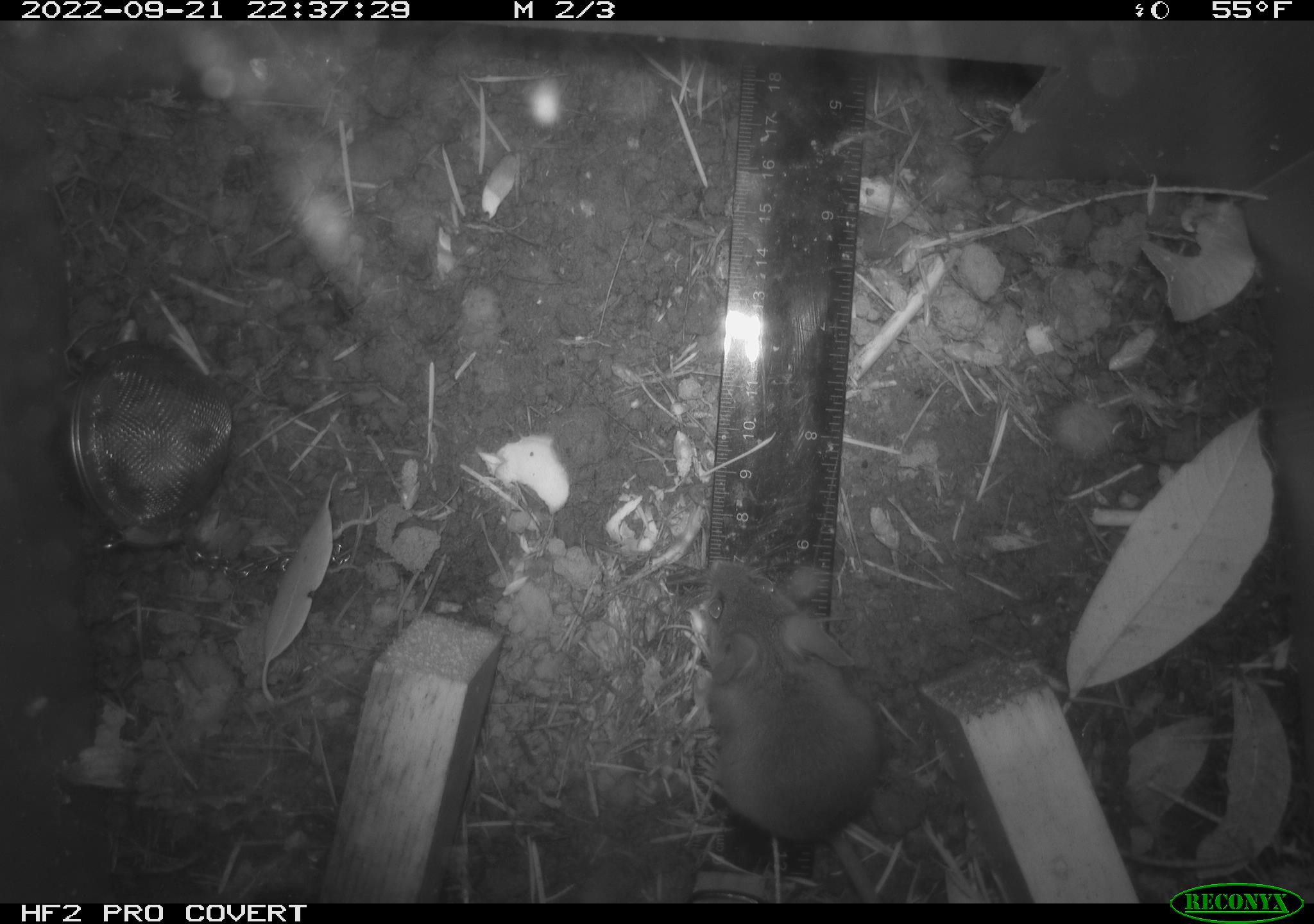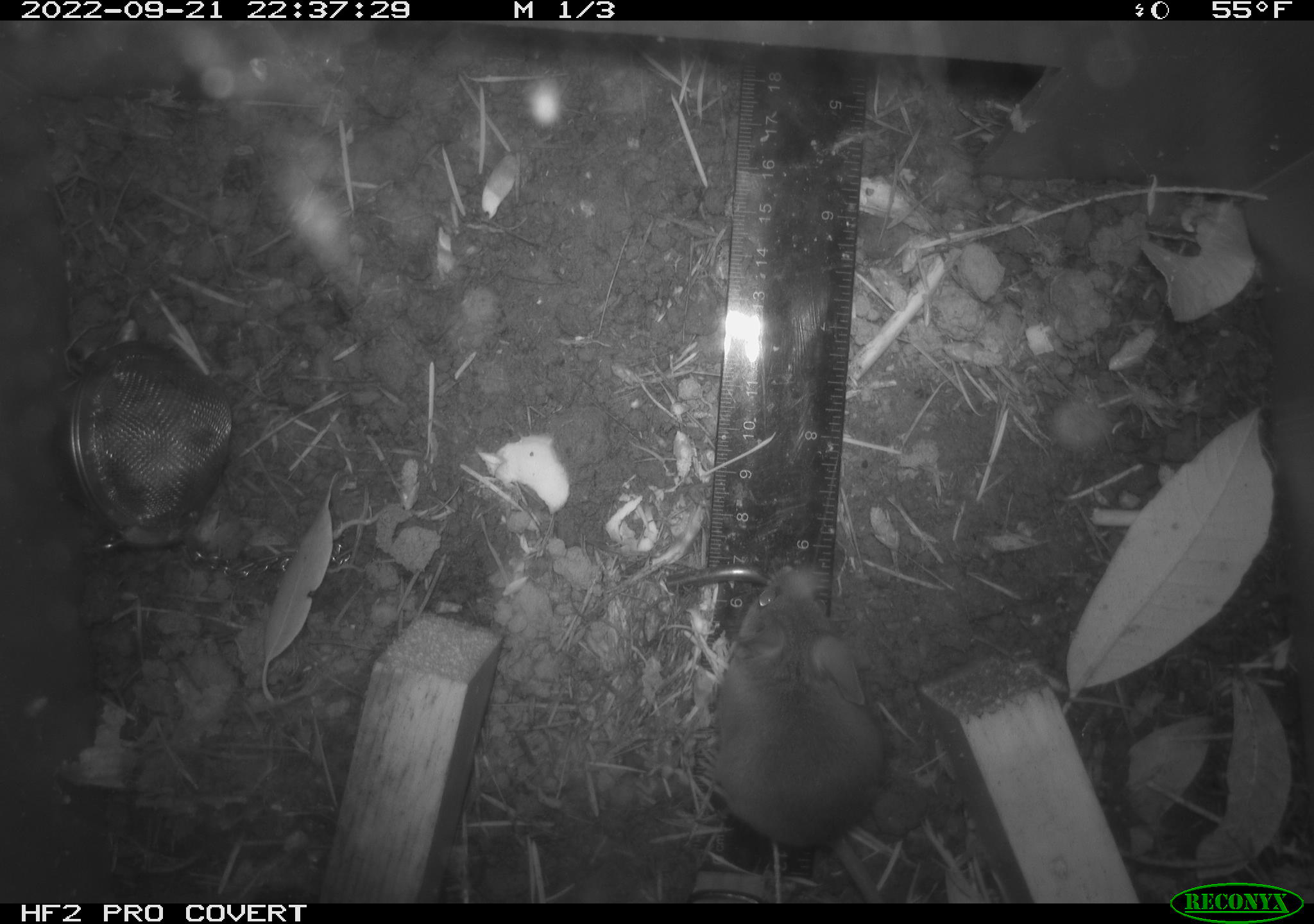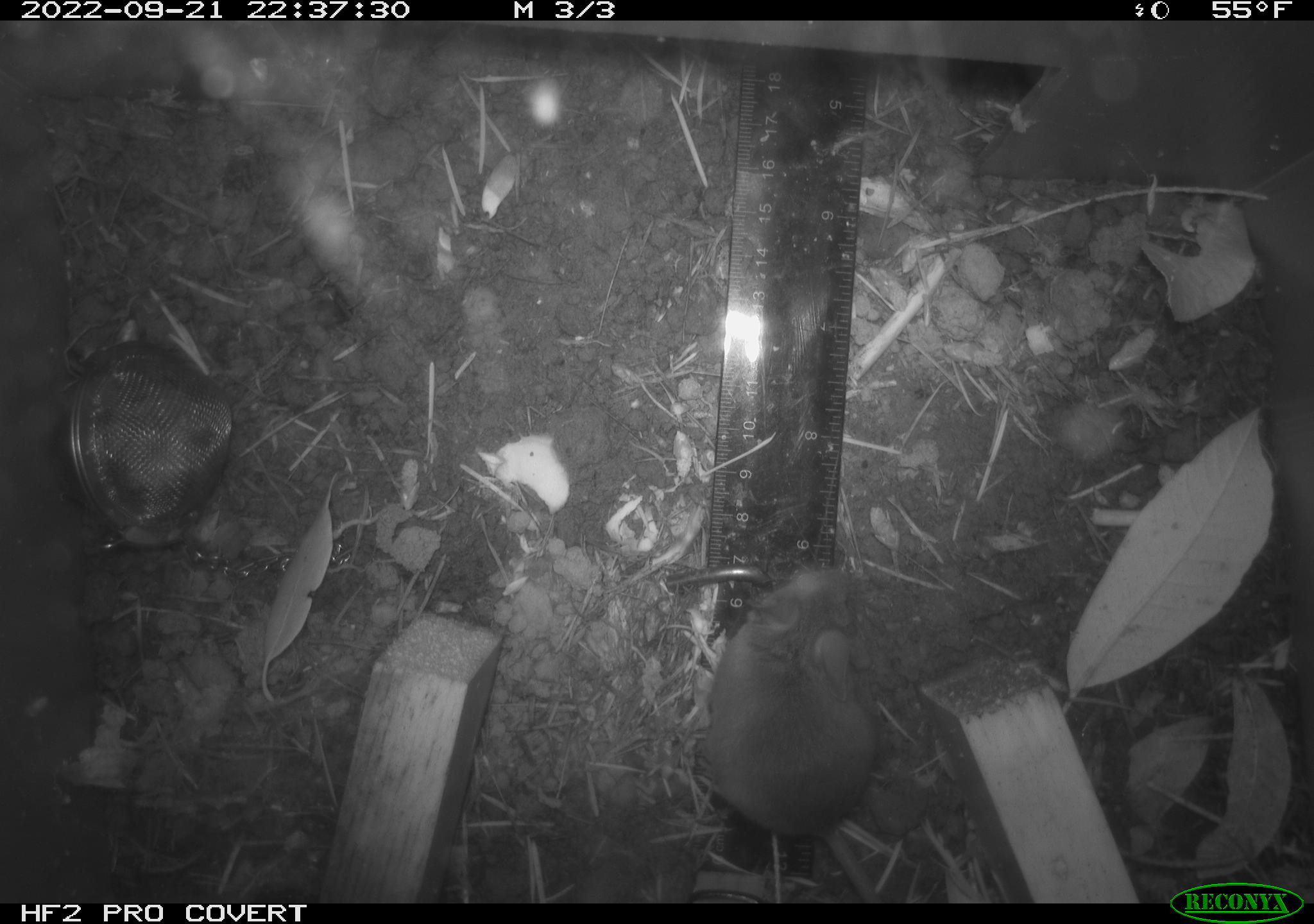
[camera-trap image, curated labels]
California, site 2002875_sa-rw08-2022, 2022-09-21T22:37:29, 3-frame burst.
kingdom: Animalia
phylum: Chordata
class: Mammalia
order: Rodentia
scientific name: Rodentia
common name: mouse species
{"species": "mouse species (Rodentia)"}